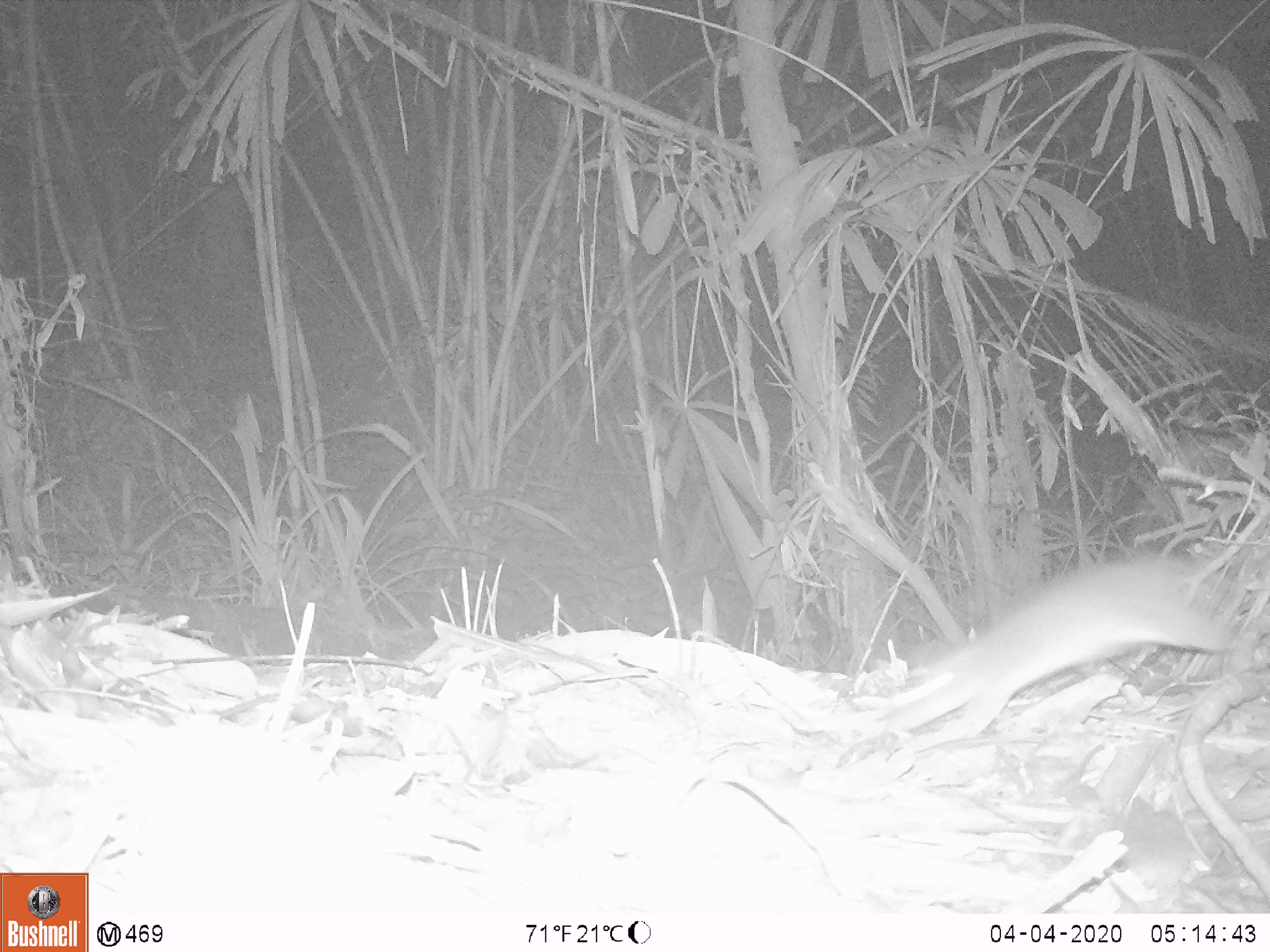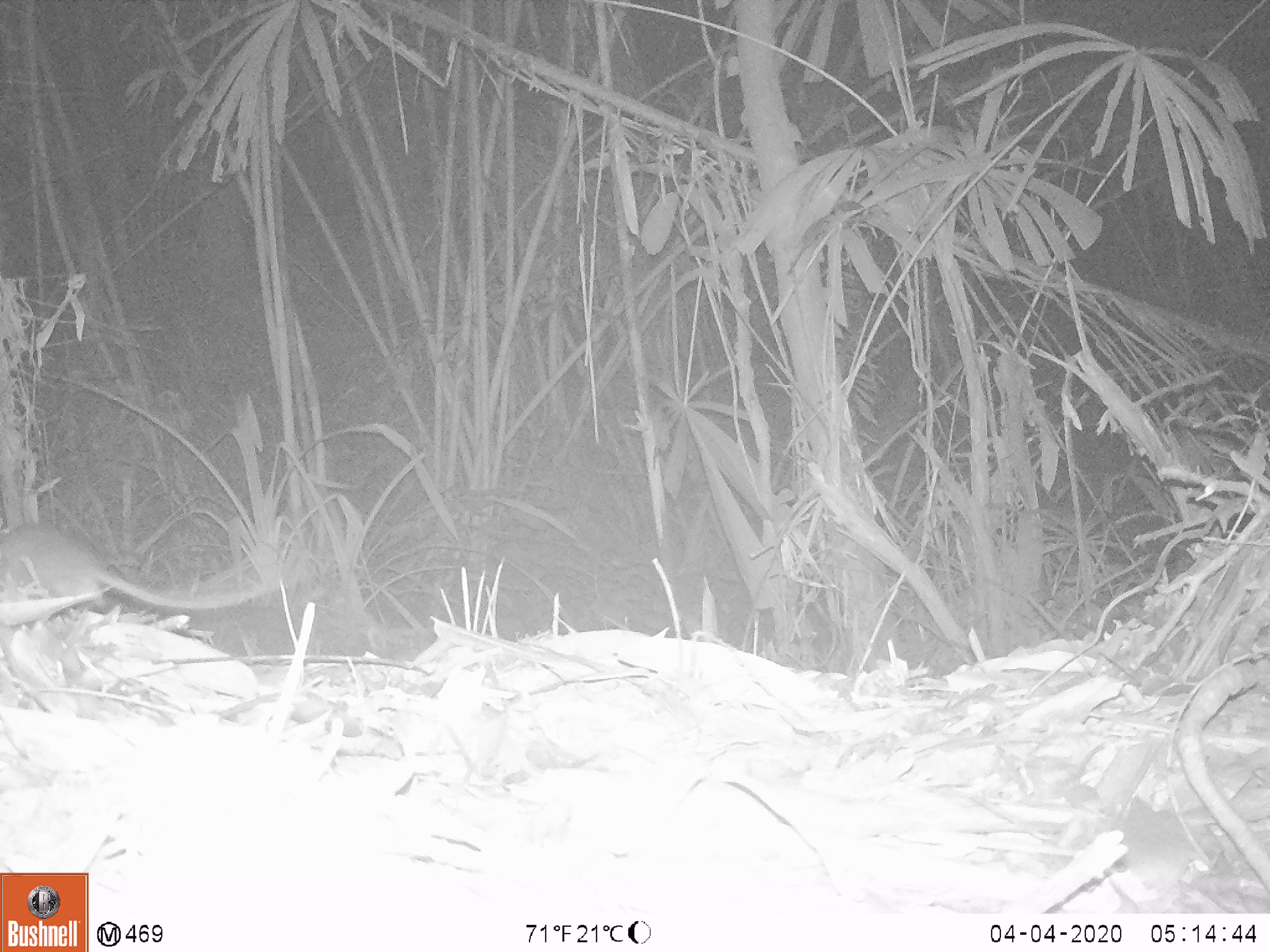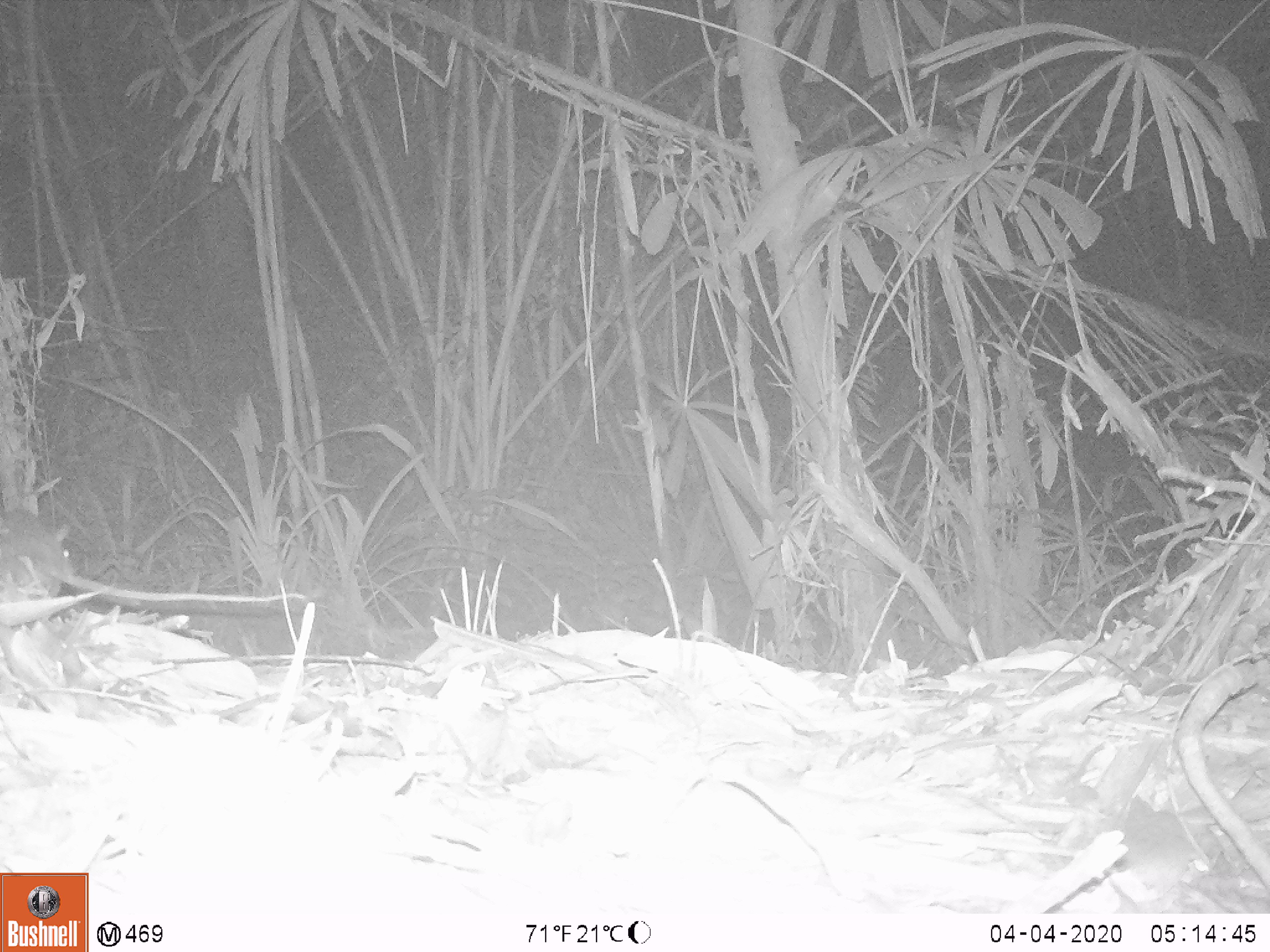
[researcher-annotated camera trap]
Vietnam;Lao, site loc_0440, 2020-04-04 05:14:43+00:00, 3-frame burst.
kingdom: Animalia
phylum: Chordata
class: Mammalia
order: Rodentia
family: Muridae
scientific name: Muridae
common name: old-world mice and rats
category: unidentified murid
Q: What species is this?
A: Unidentified murid (old-world mice and rats) (Muridae).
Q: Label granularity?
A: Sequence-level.